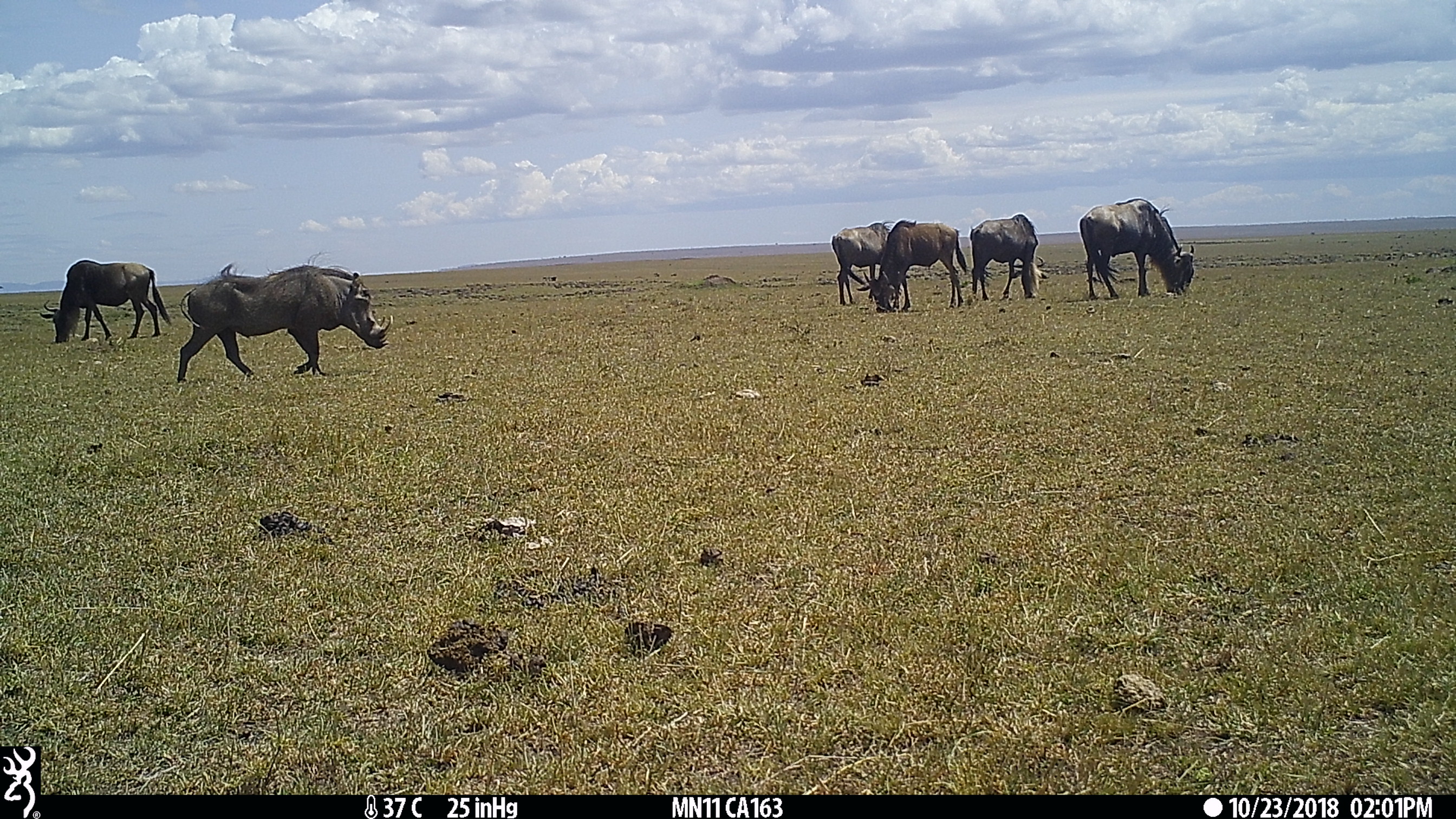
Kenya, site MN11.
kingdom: Animalia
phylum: Chordata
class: Mammalia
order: Artiodactyla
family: Suidae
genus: Phacochoerus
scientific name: Phacochoerus africanus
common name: common warthog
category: warthog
Warthog (common warthog) (Phacochoerus africanus).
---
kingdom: Animalia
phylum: Chordata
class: Mammalia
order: Artiodactyla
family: Bovidae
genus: Connochaetes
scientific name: Connochaetes taurinus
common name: blue wildebeest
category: wildebeest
Wildebeest (blue wildebeest) (Connochaetes taurinus).